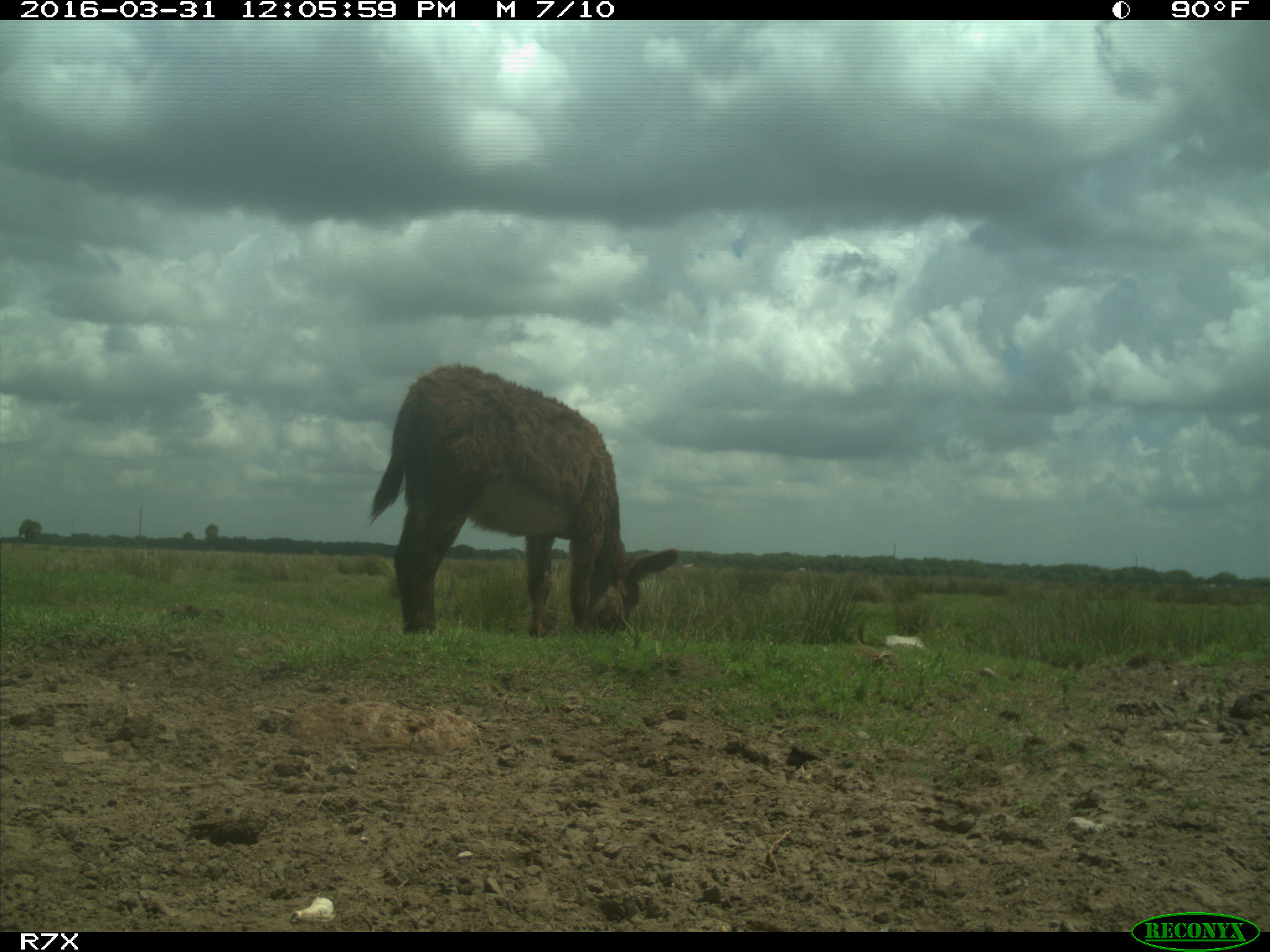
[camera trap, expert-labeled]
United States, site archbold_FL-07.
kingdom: Animalia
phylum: Chordata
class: Mammalia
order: Artiodactyla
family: Bovidae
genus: Bos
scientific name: Bos taurus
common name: domestic cow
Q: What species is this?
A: Bos taurus (domestic cow).